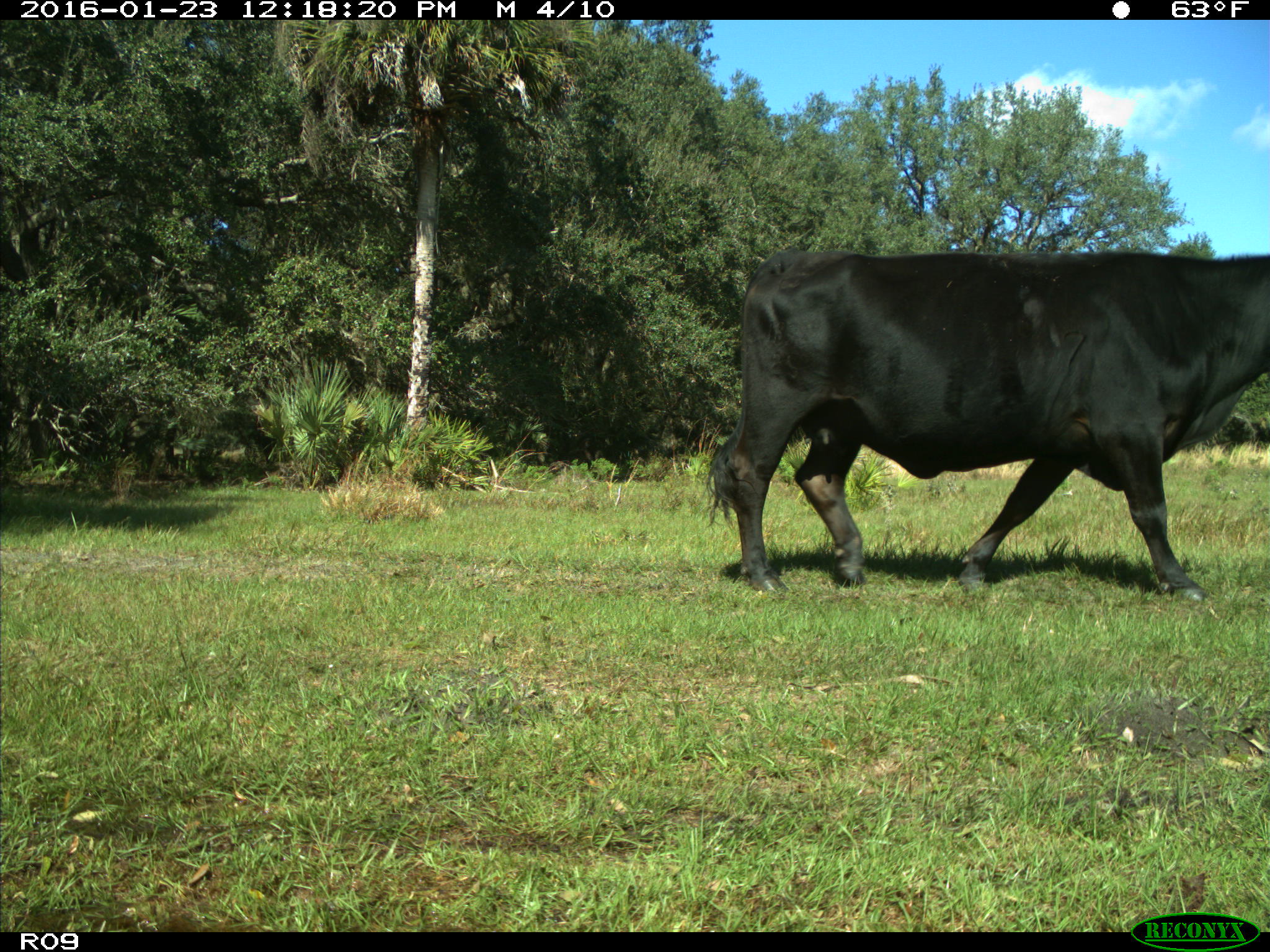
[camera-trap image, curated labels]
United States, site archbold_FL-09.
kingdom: Animalia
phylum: Chordata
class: Mammalia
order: Artiodactyla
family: Bovidae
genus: Bos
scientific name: Bos taurus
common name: domestic cow